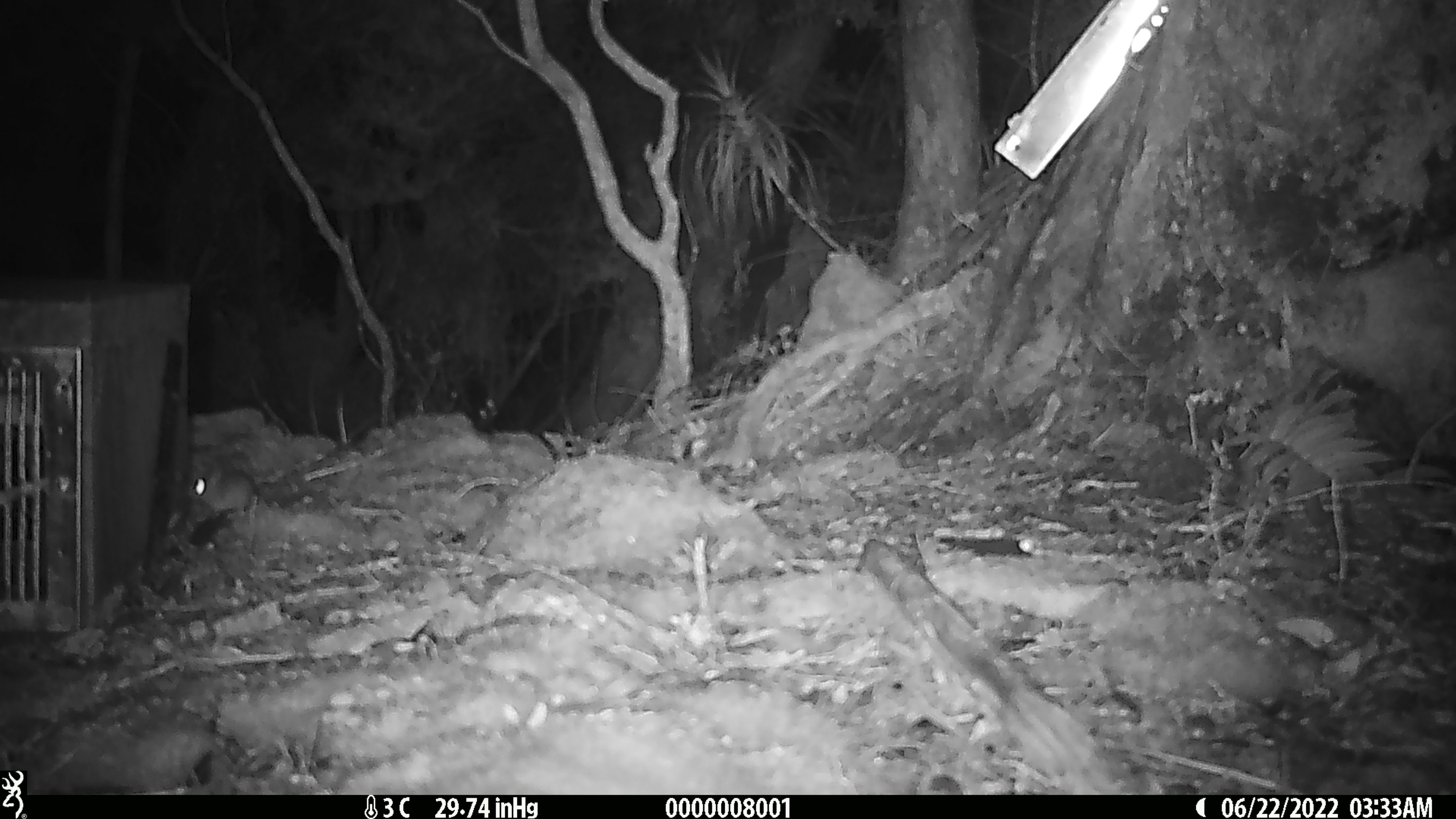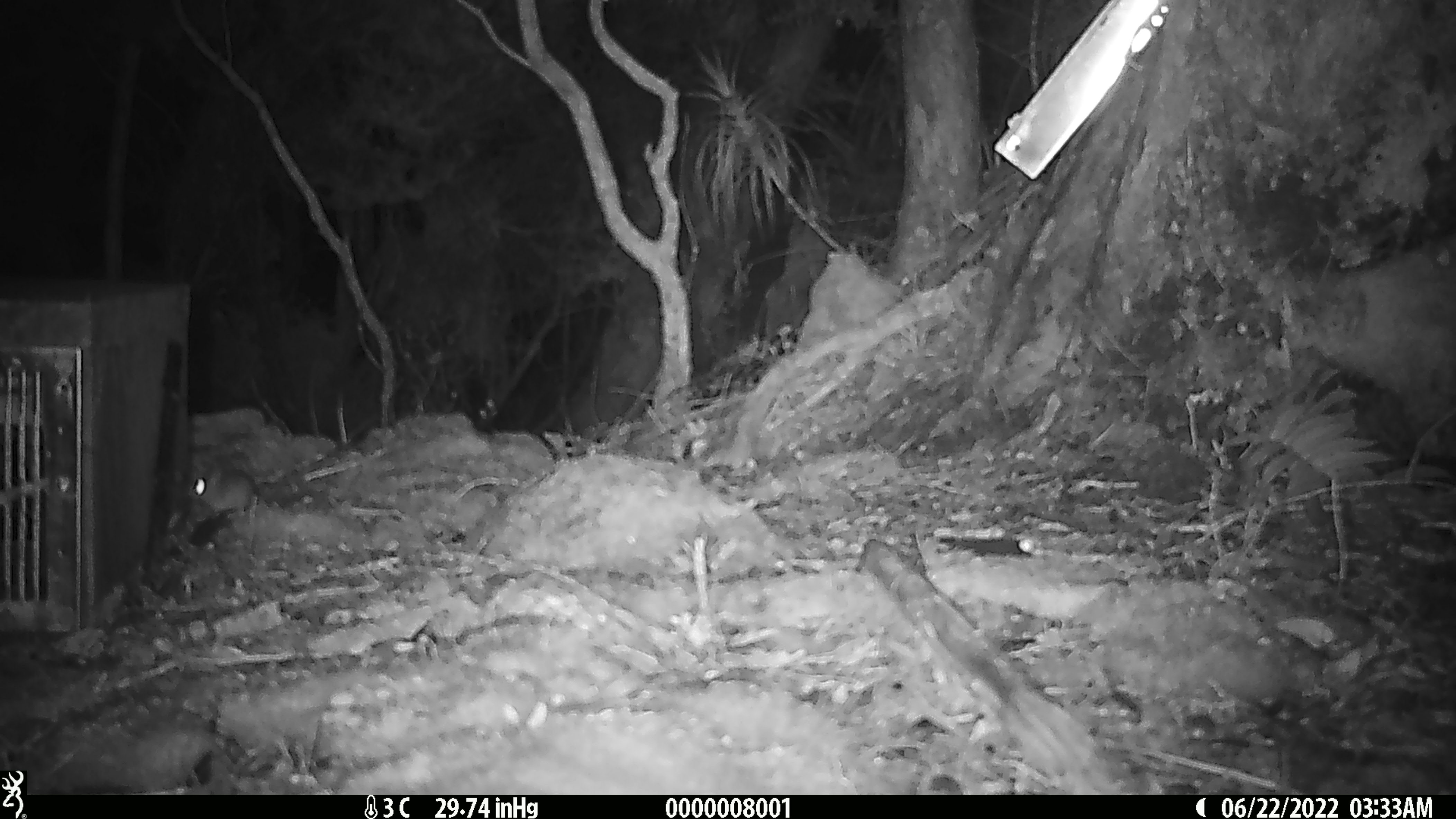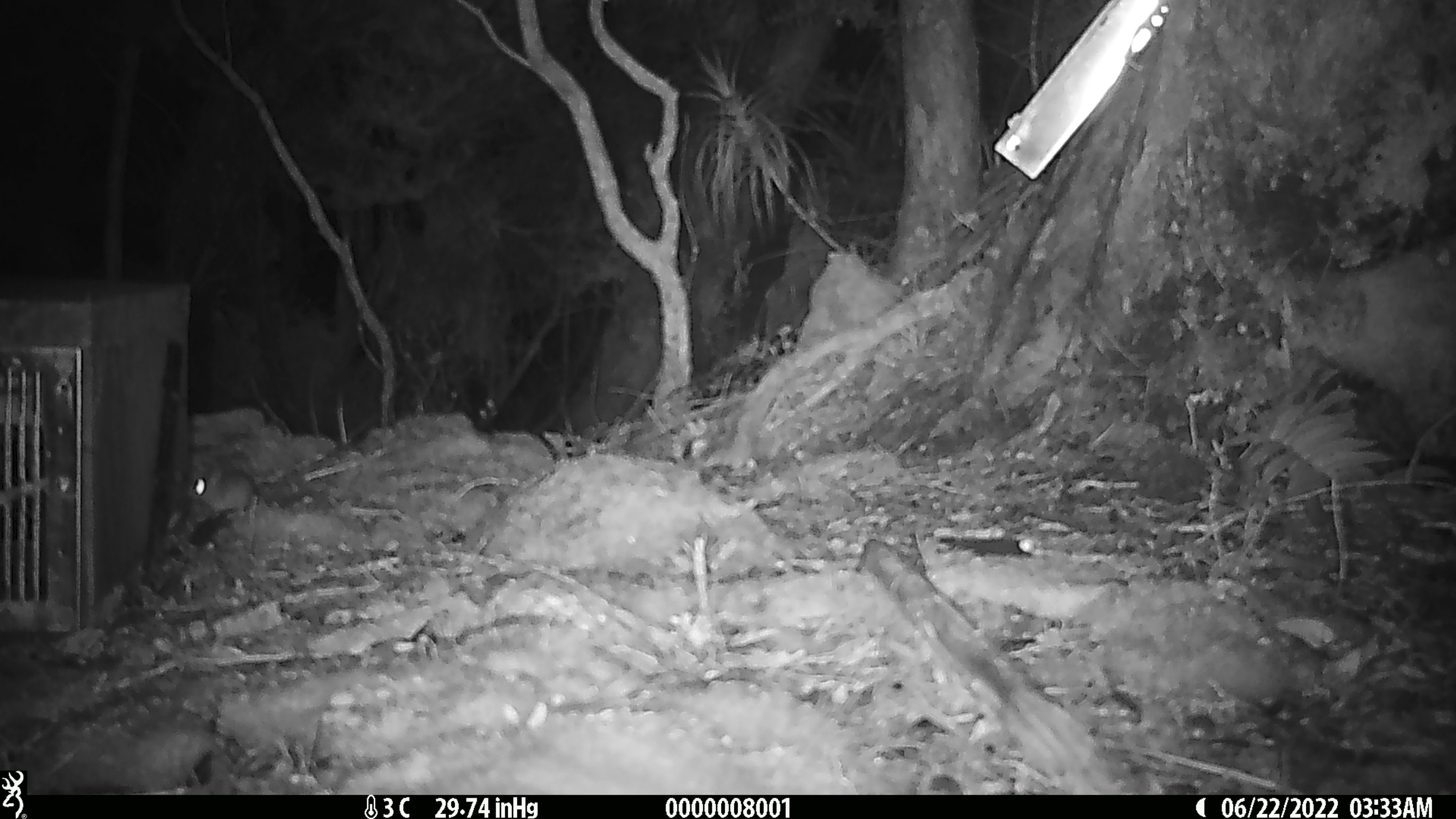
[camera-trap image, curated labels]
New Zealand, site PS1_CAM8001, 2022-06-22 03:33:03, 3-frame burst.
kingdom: Animalia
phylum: Chordata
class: Mammalia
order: Rodentia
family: Muridae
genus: Mus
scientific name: Mus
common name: mouse